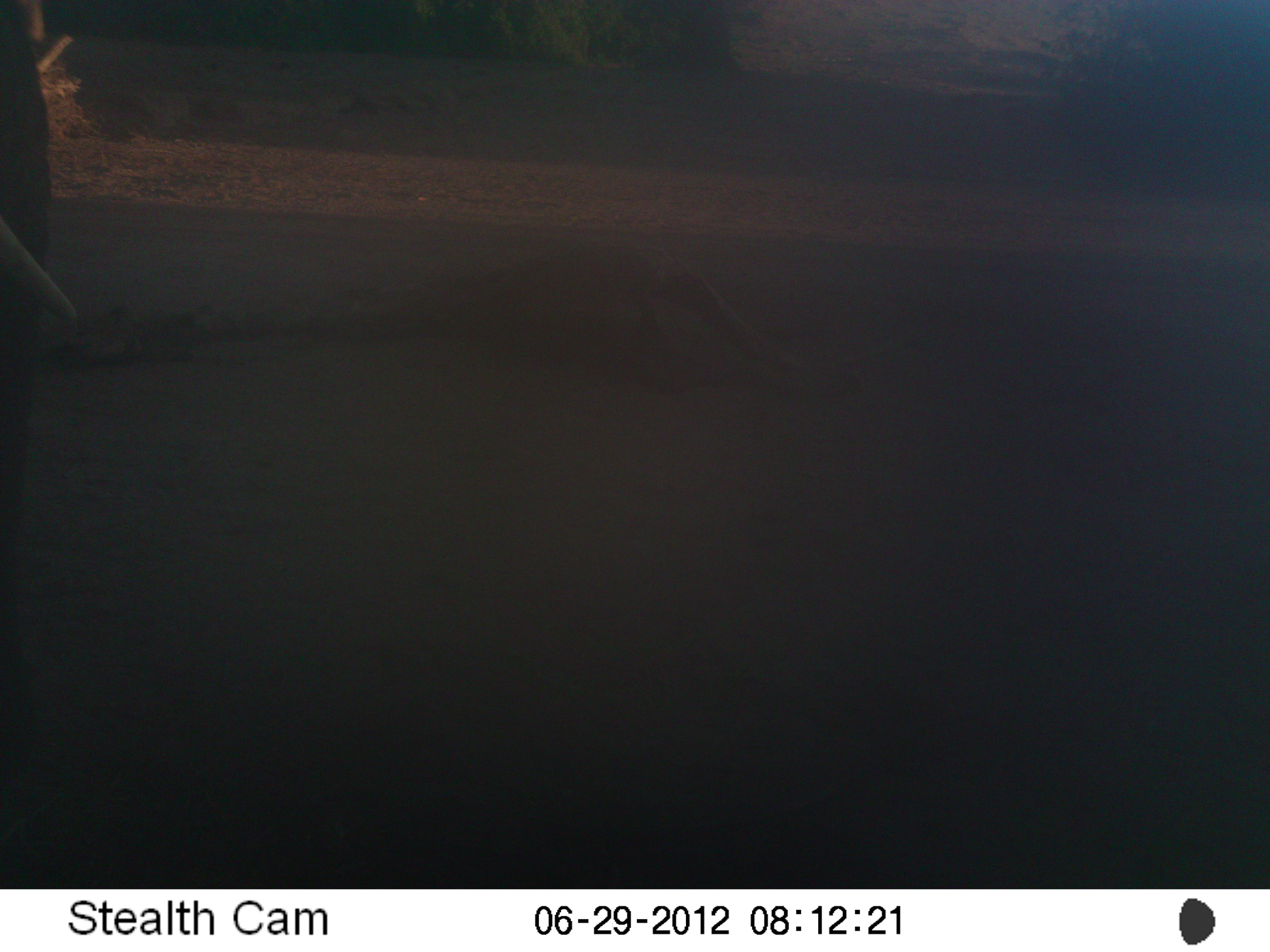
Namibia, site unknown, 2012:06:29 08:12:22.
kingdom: Animalia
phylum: Chordata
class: Mammalia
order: Proboscidea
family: Elephantidae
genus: Loxodonta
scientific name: Loxodonta africana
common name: african elephant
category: loxodanta africana